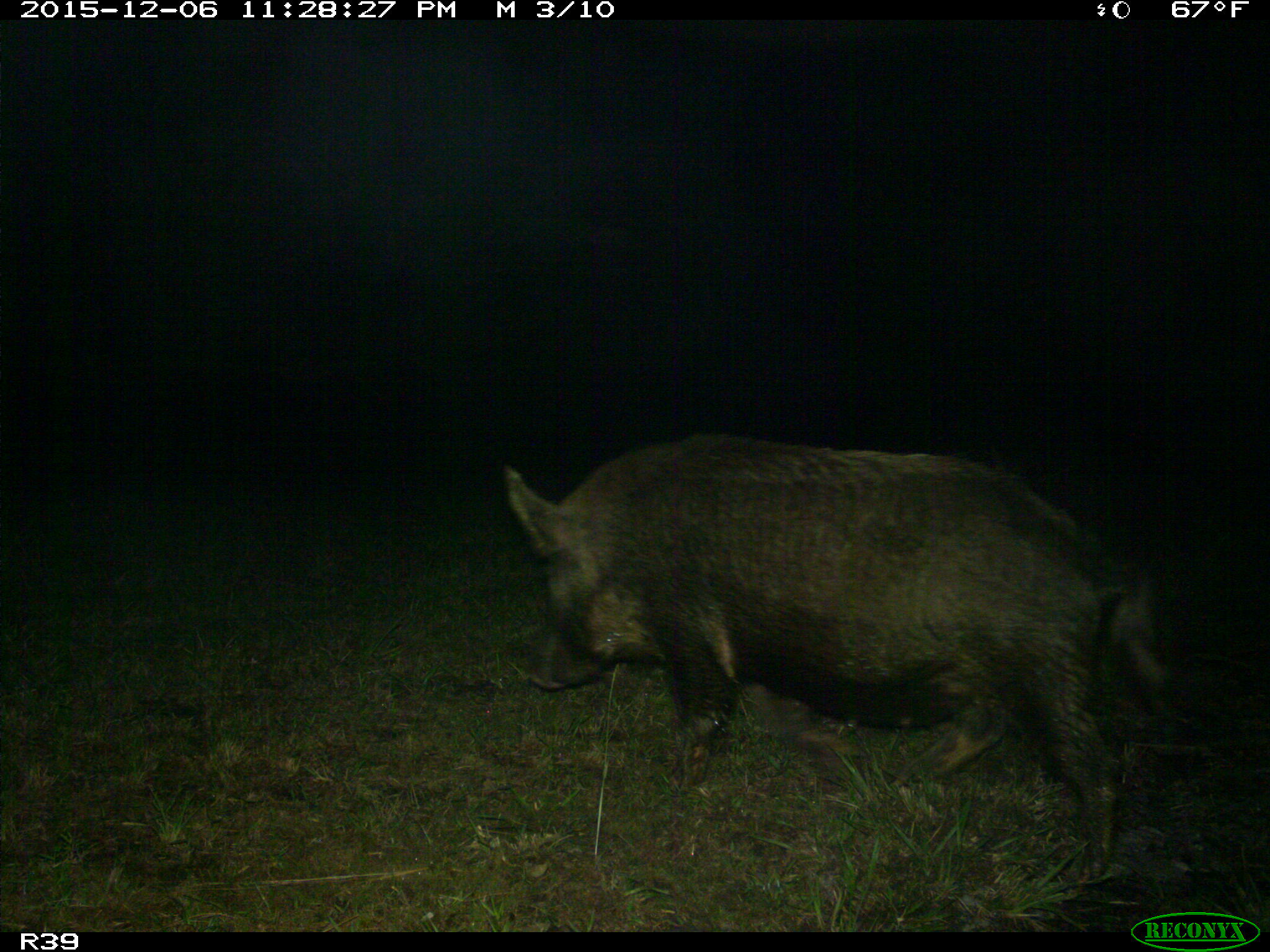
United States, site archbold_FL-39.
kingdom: Animalia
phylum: Chordata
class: Mammalia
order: Artiodactyla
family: Suidae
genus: Sus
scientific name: Sus scrofa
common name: wild boar